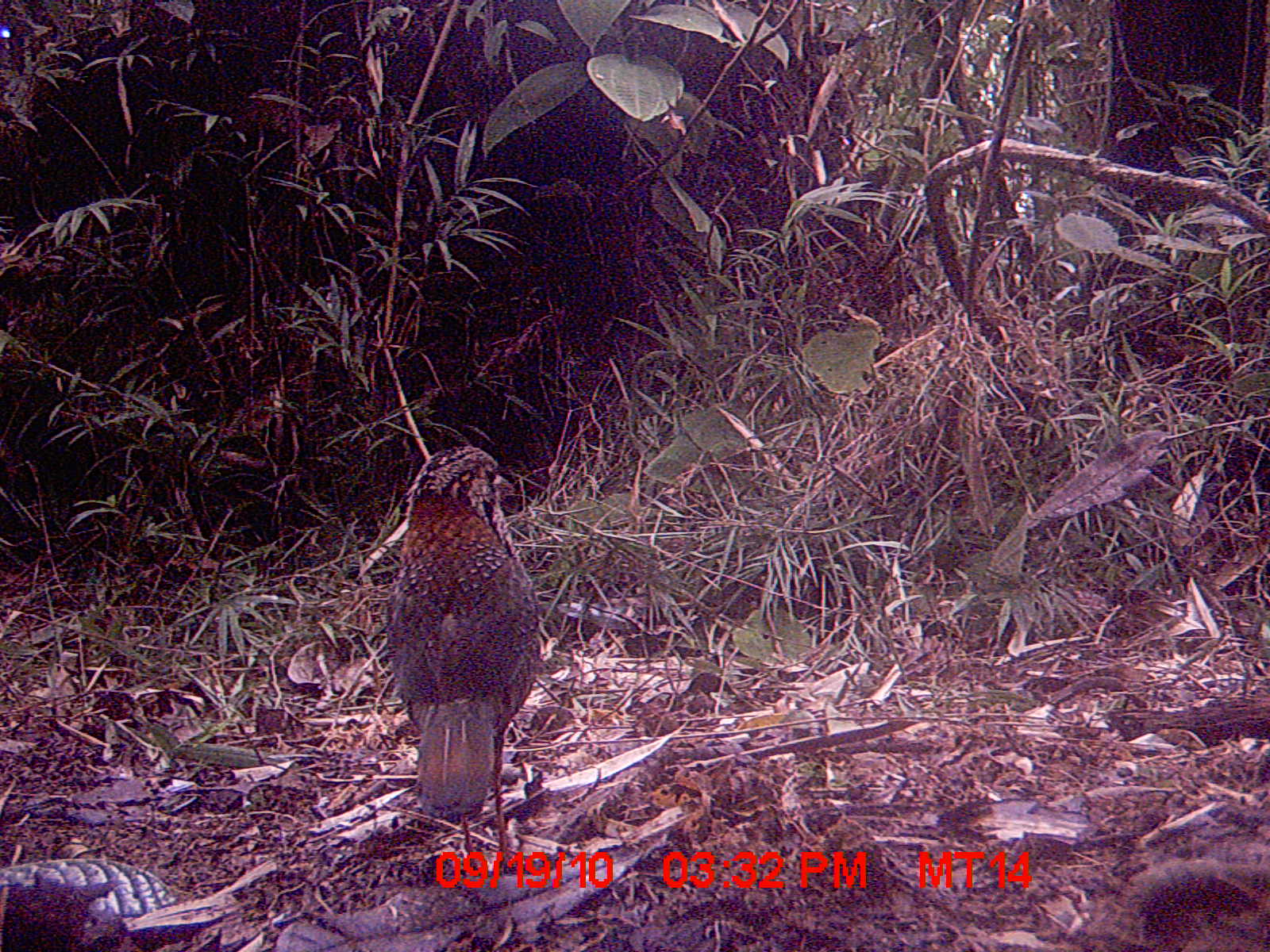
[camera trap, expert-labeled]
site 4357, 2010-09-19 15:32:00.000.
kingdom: Animalia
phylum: Chordata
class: Aves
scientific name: Aves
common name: bird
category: unknown bird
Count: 1.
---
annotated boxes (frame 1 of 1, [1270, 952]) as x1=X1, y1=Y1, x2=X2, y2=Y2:
unknown bird: x1=381, y1=444, x2=543, y2=877